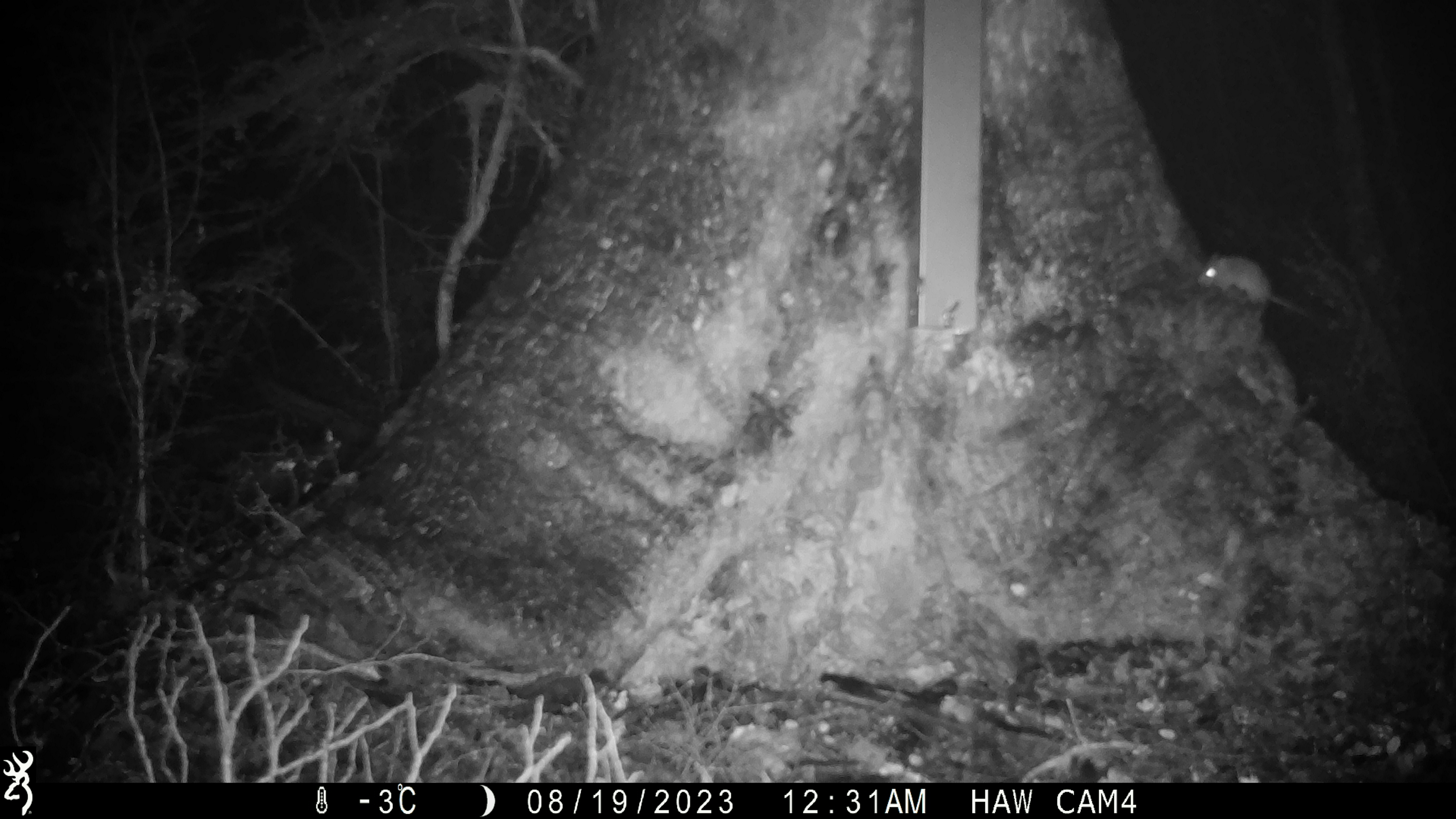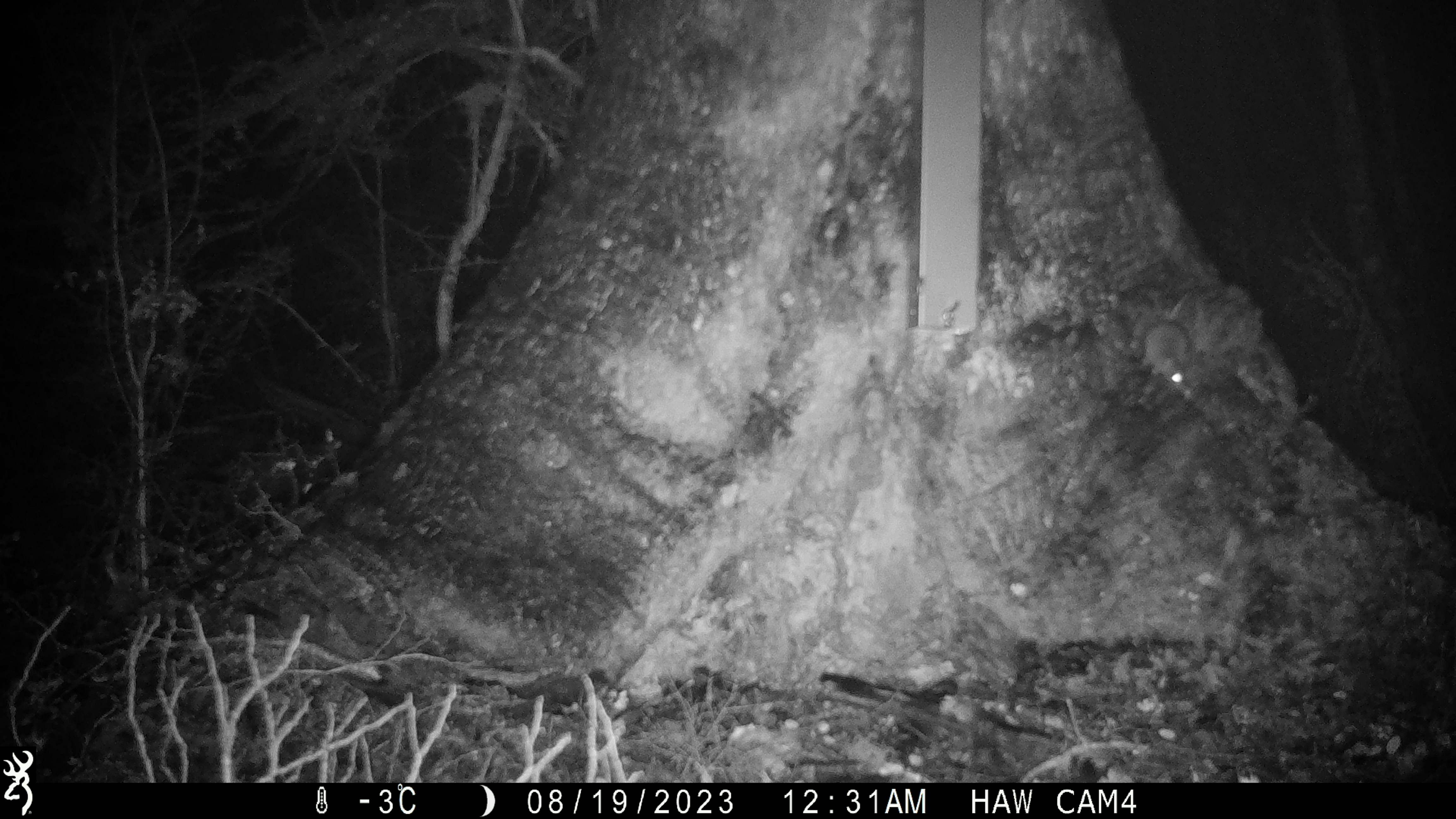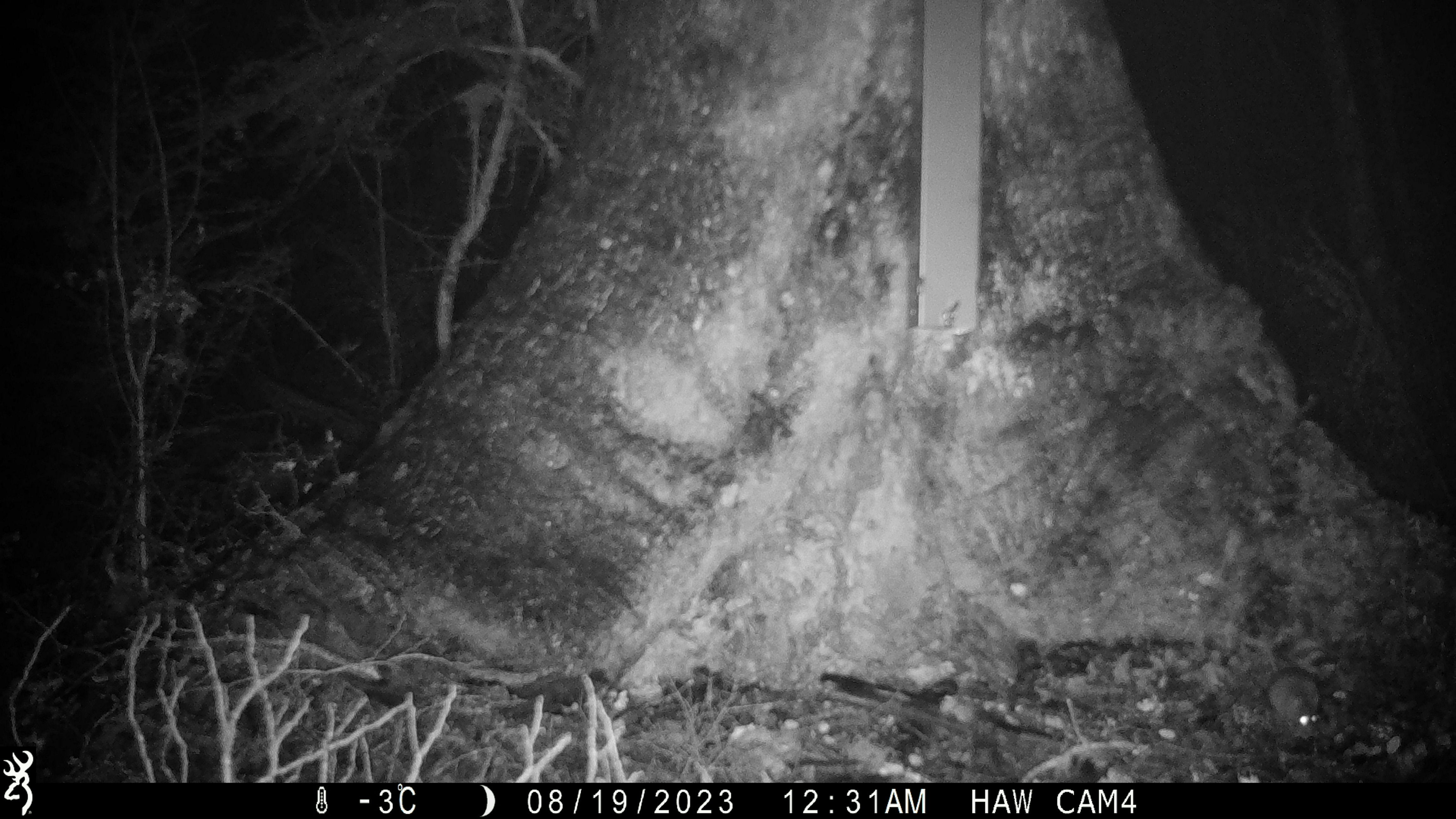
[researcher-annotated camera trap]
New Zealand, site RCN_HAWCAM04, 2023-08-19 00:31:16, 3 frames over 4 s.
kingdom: Animalia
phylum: Chordata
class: Mammalia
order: Rodentia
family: Muridae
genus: Mus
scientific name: Mus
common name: mouse